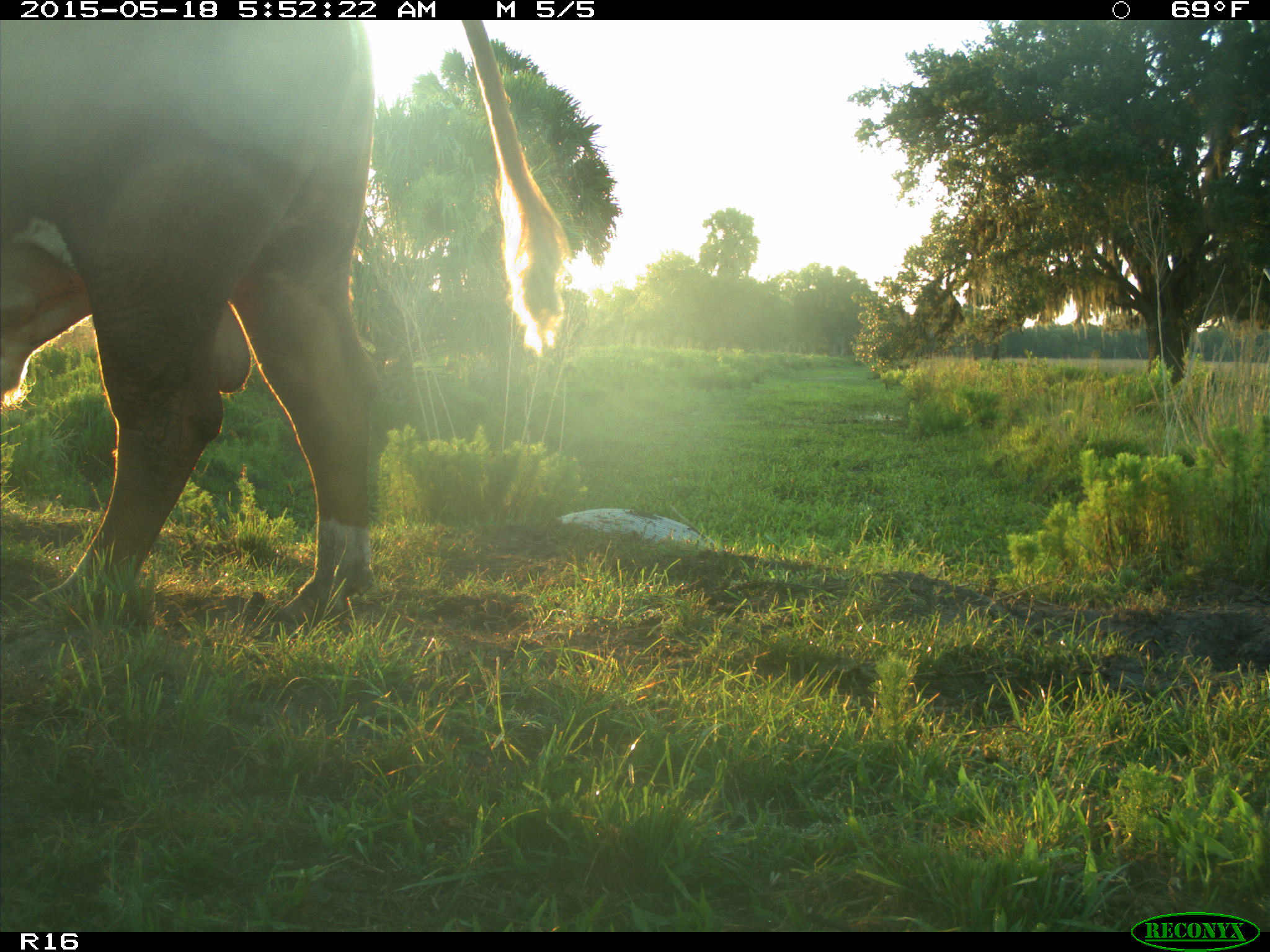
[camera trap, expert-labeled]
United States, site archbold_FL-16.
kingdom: Animalia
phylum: Chordata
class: Mammalia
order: Artiodactyla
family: Bovidae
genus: Bos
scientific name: Bos taurus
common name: domestic cow